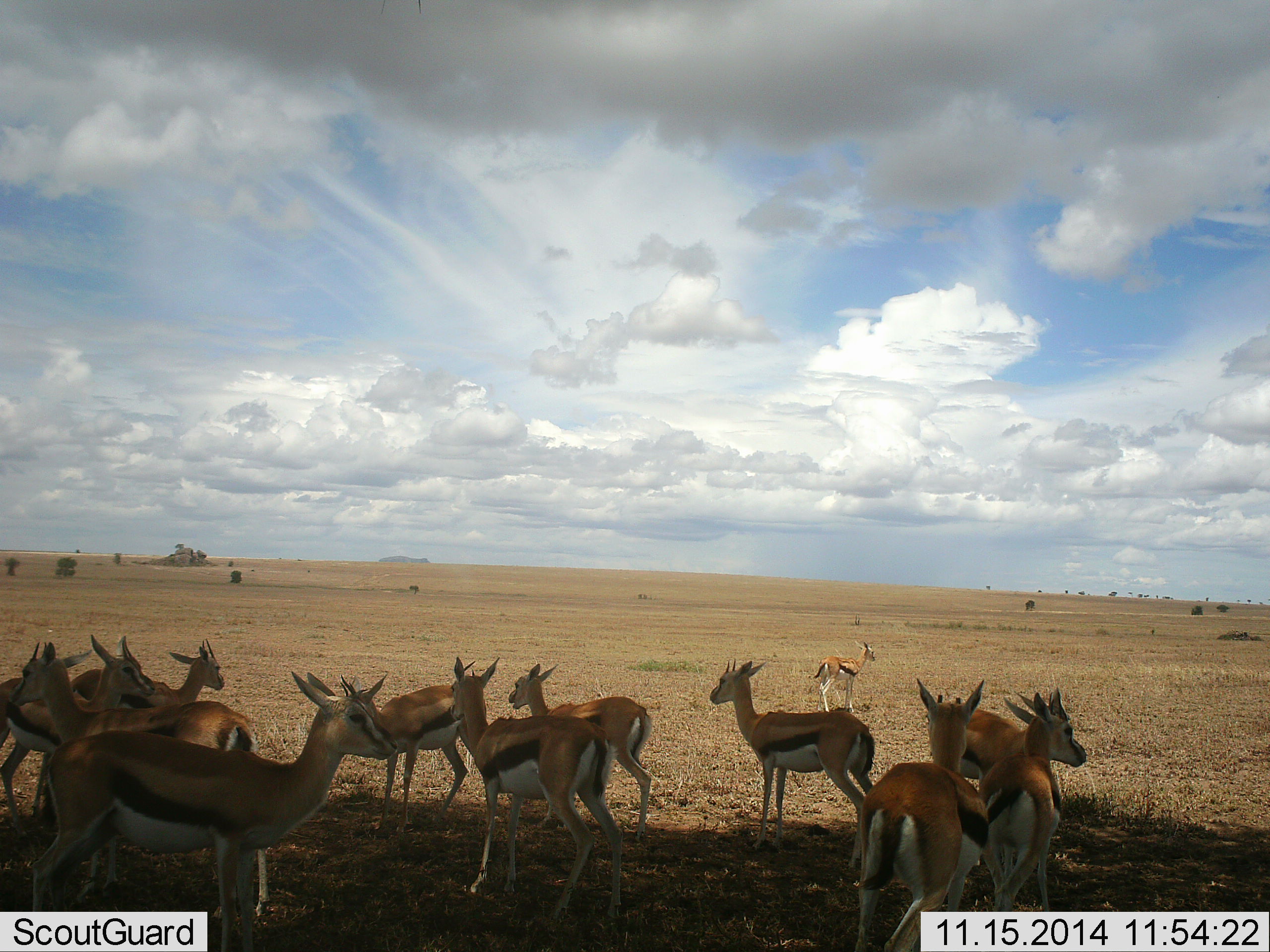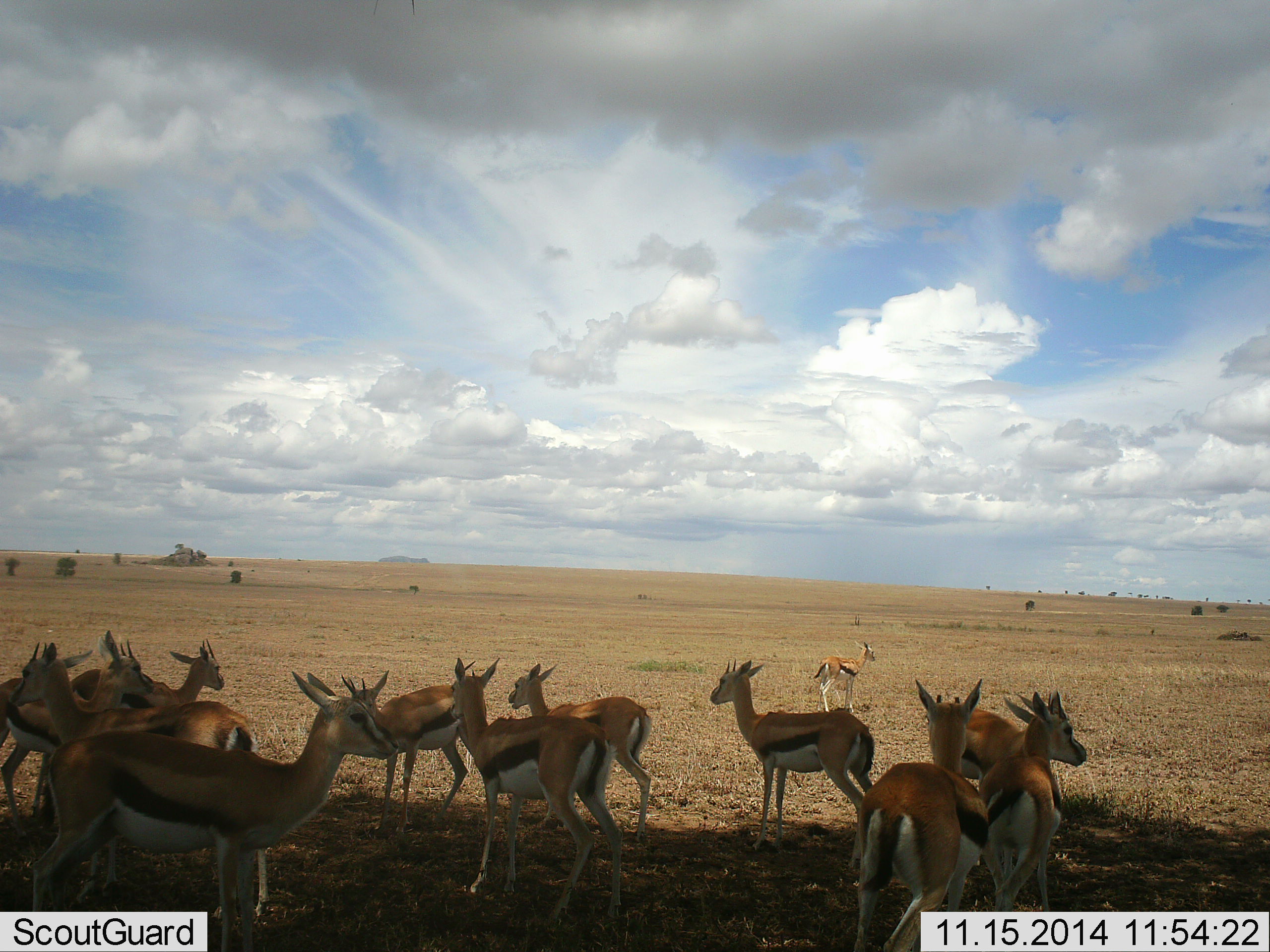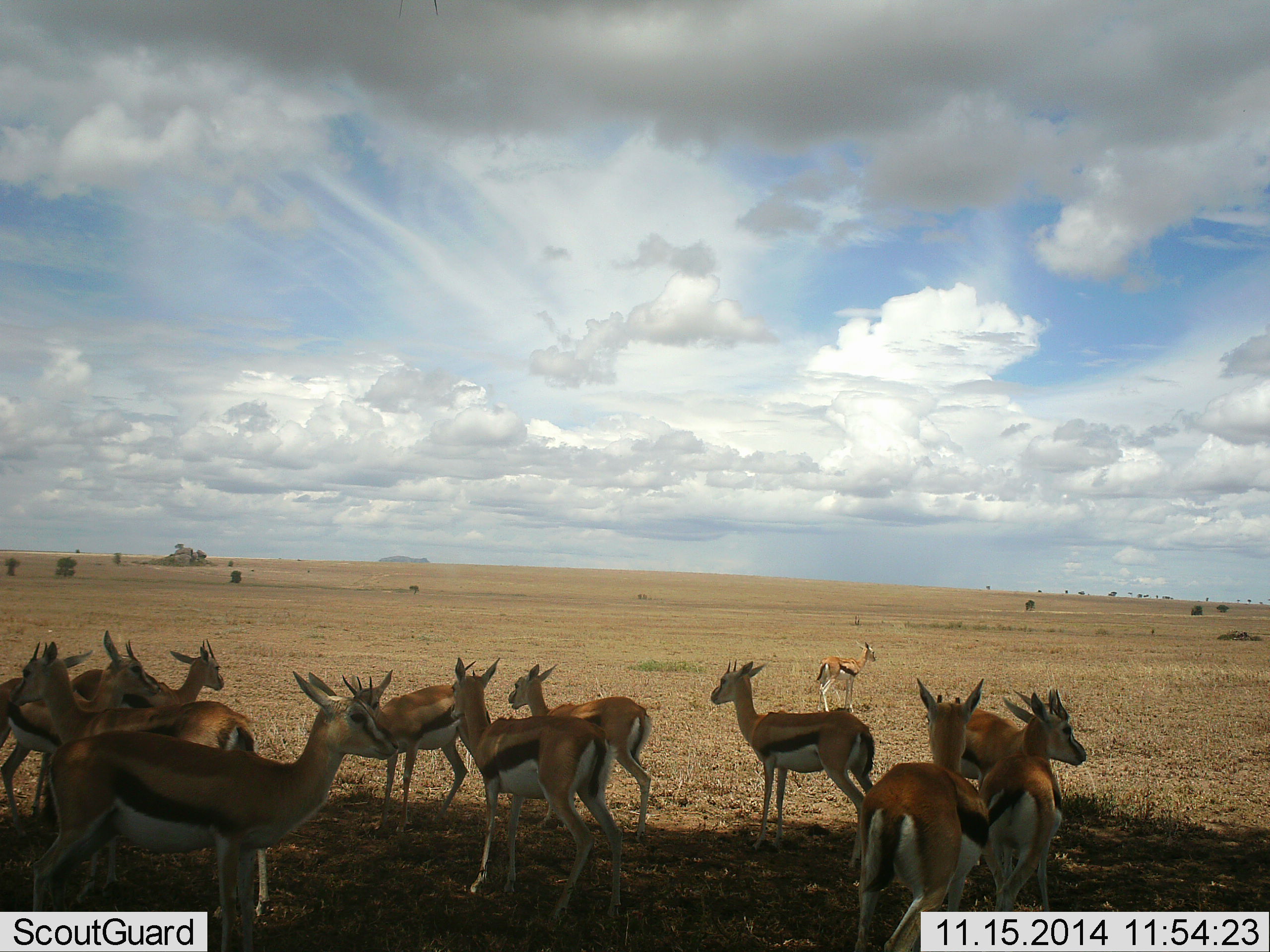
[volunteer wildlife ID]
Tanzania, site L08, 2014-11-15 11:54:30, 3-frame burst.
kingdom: Animalia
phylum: Chordata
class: Mammalia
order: Artiodactyla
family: Bovidae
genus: Eudorcas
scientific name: Eudorcas thomsonii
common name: thomson's gazelle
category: gazellethomsons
Gazellethomsons (thomson's gazelle) (Eudorcas thomsonii), count 11-50. Behavior (volunteer vote fractions): standing 90%, resting 20%, moving 10%, interacting 20%. Young present (vote fraction): 0%. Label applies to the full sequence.